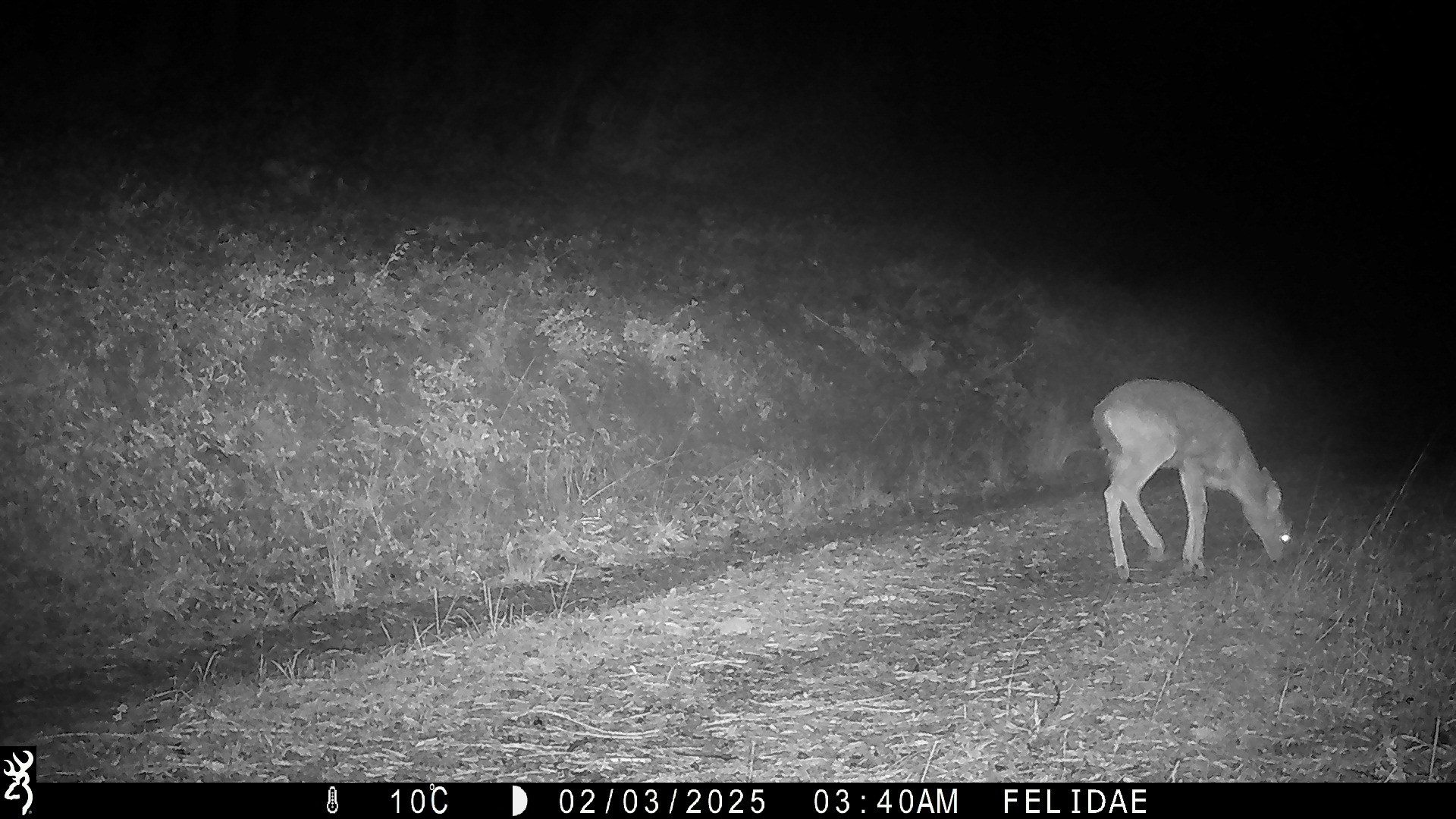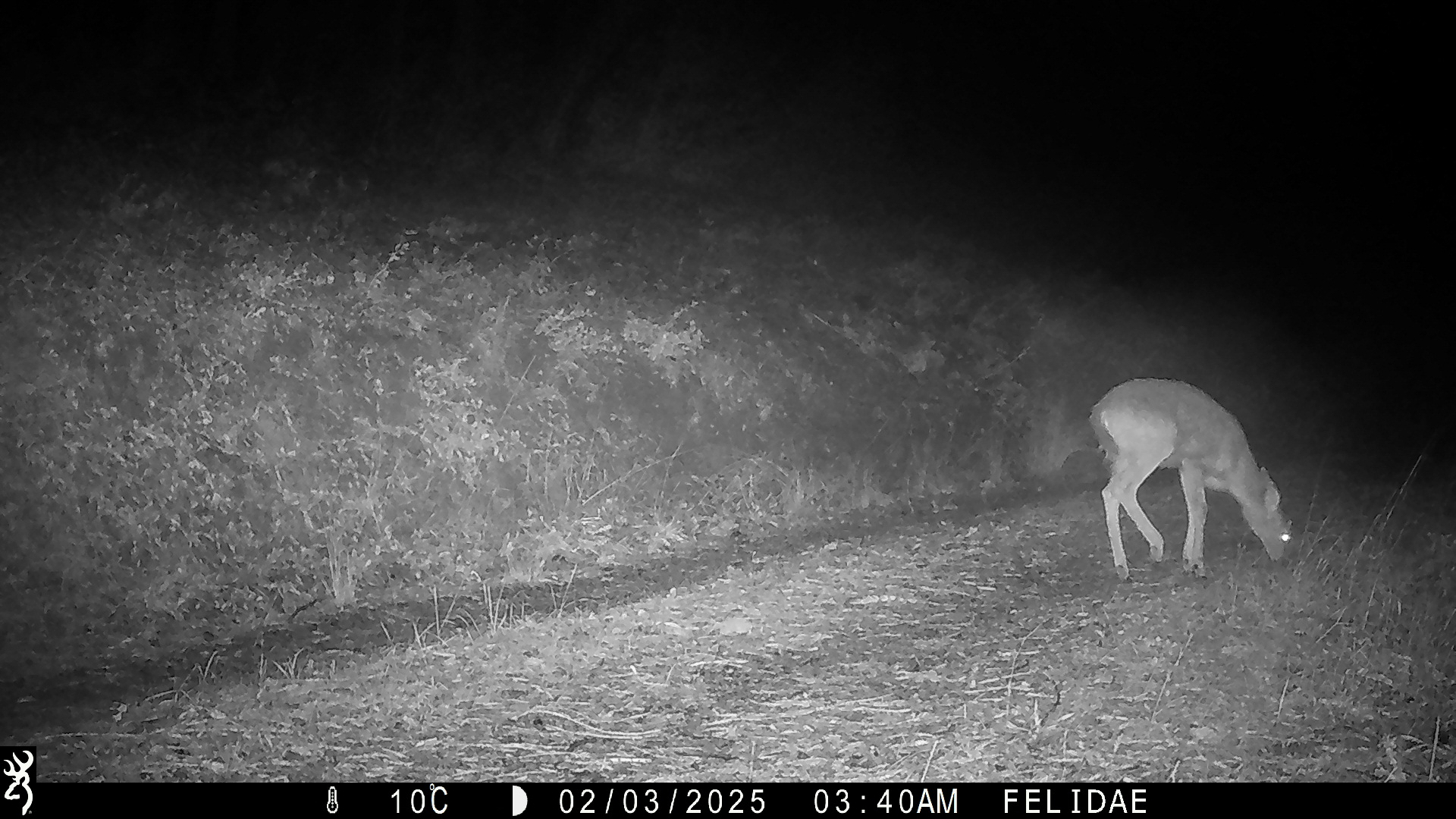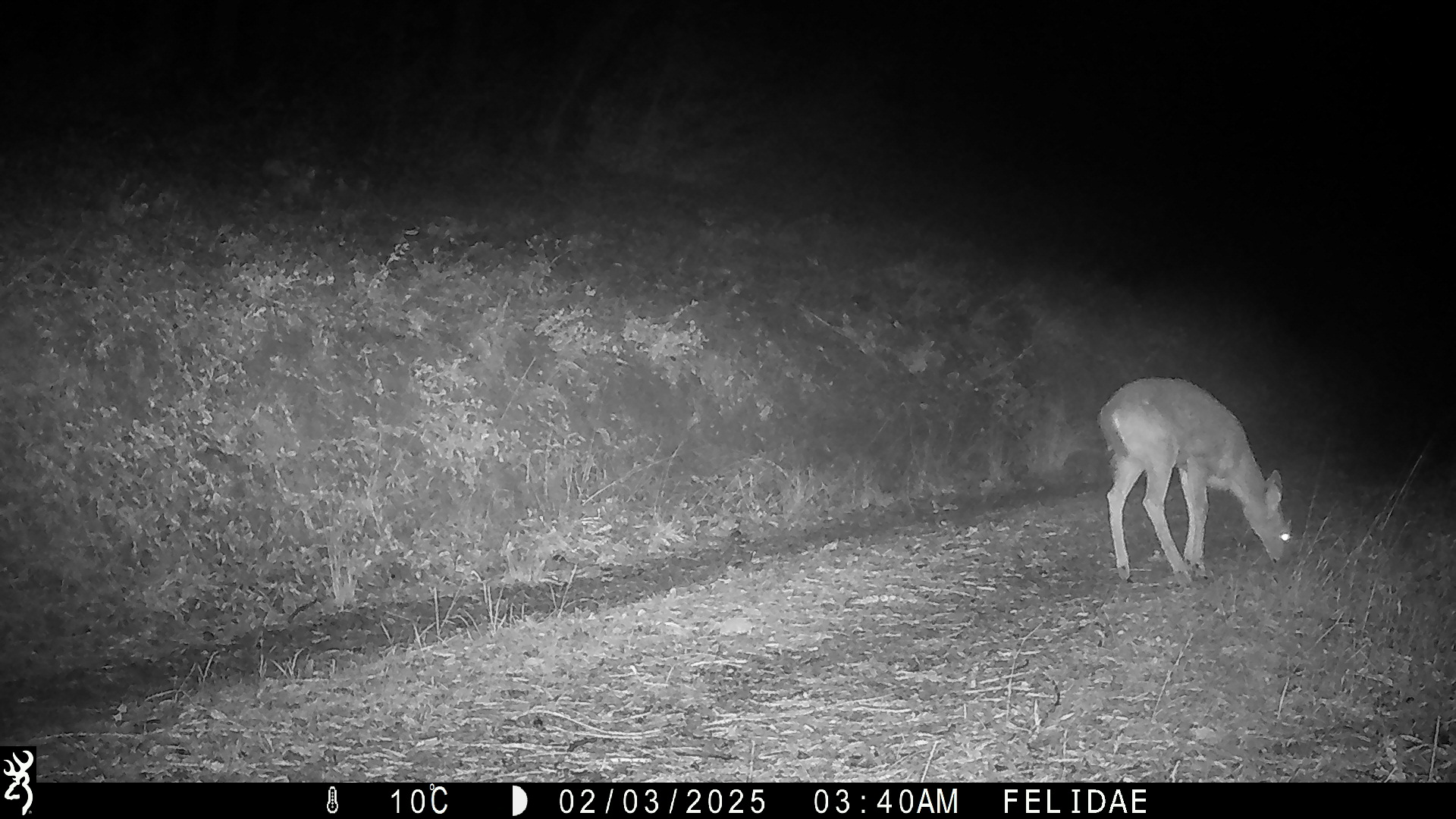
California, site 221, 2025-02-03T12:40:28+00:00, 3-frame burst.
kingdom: Animalia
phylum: Chordata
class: Mammalia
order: Artiodactyla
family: Cervidae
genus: Odocoileus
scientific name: Odocoileus hemionus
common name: mule deer